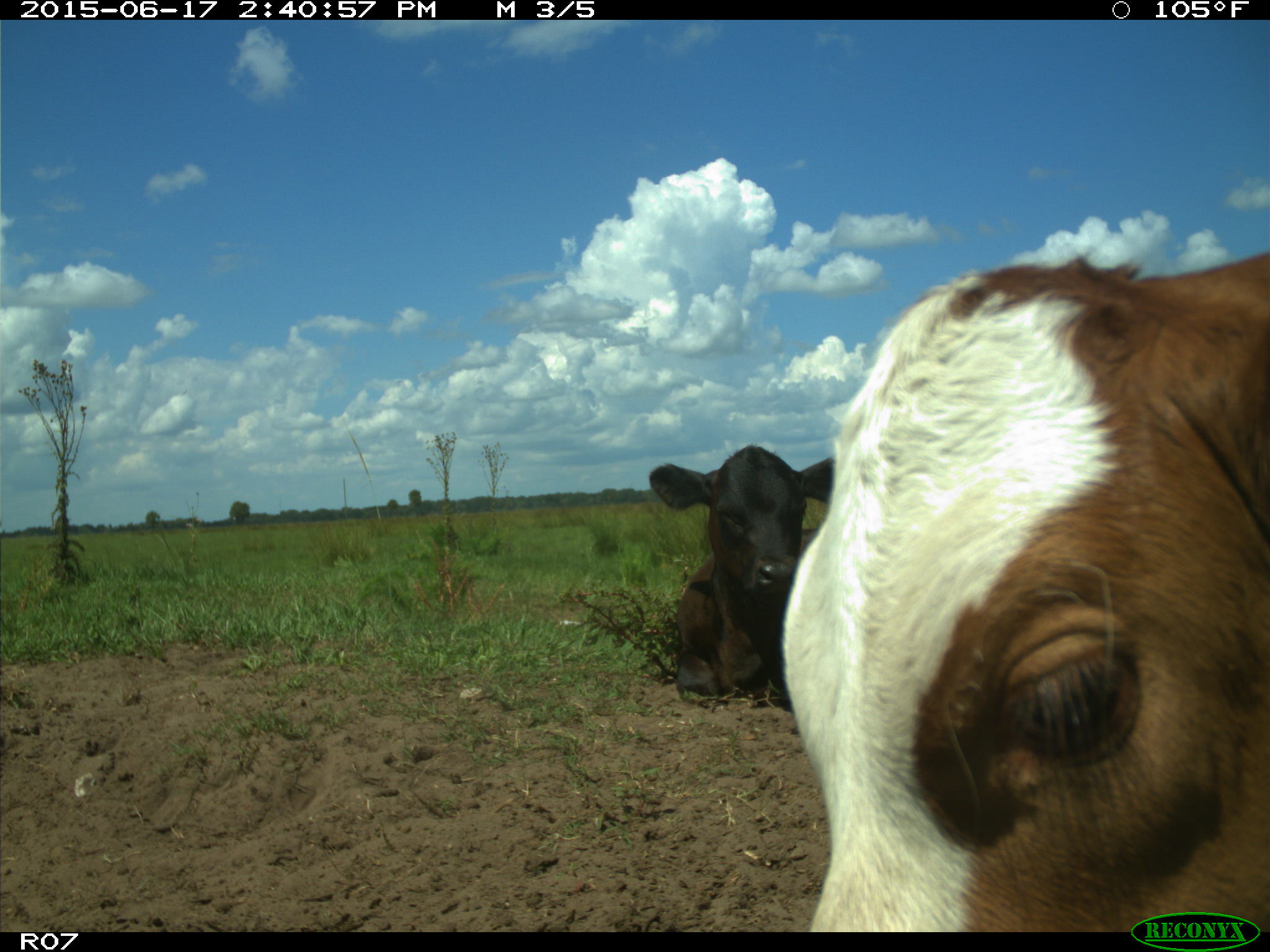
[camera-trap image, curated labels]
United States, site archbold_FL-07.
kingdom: Animalia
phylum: Chordata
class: Mammalia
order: Artiodactyla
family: Bovidae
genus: Bos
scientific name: Bos taurus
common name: domestic cow